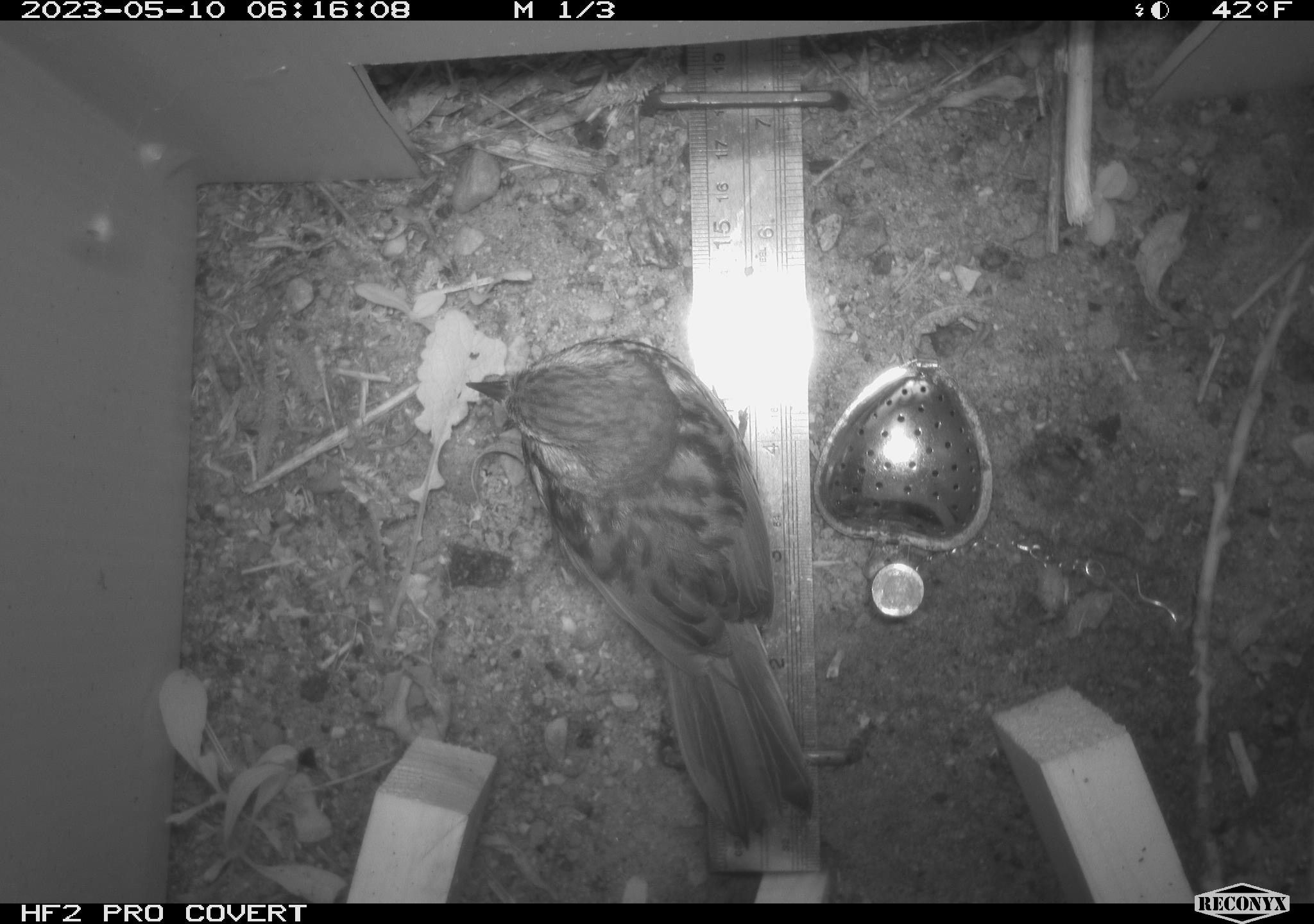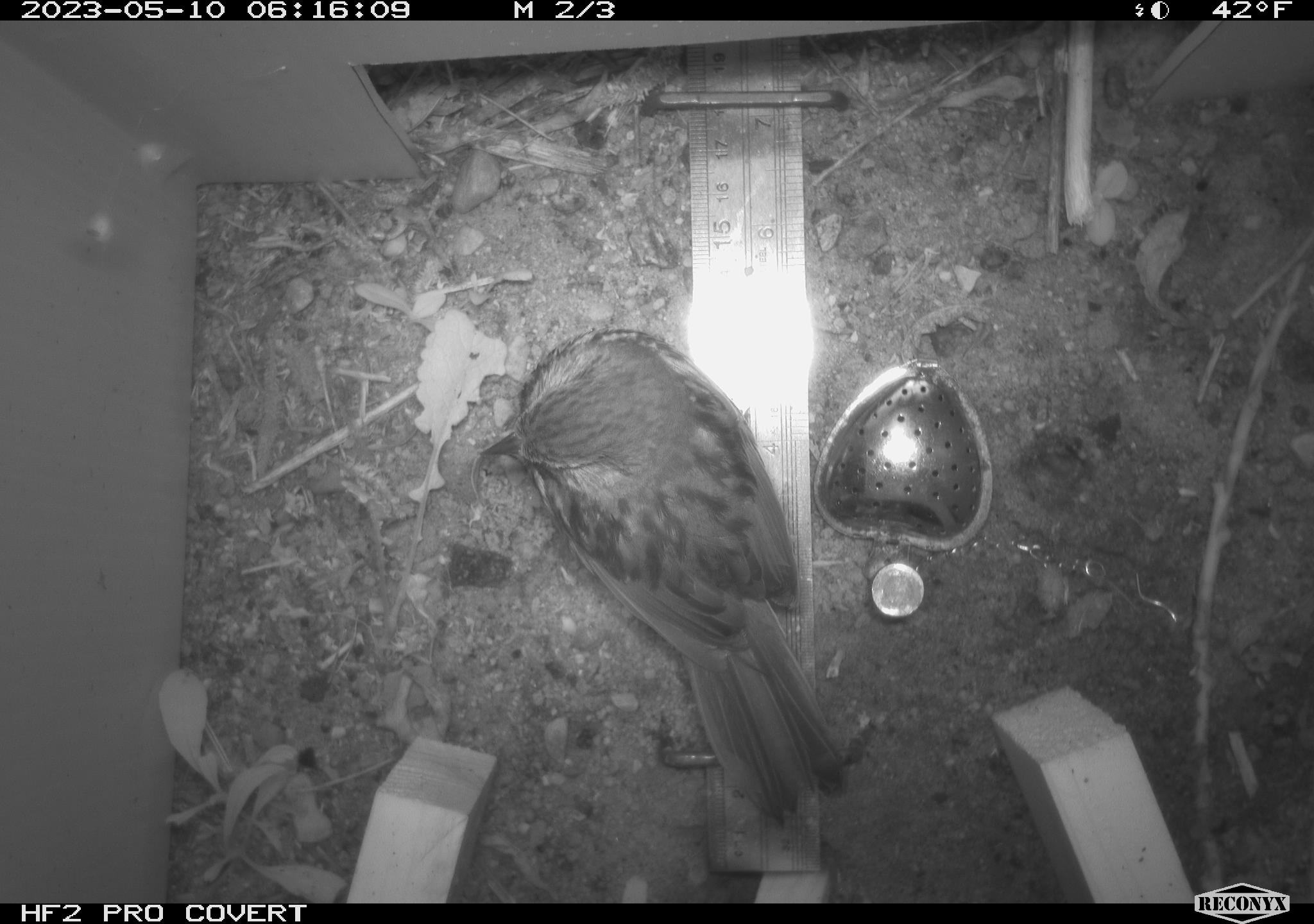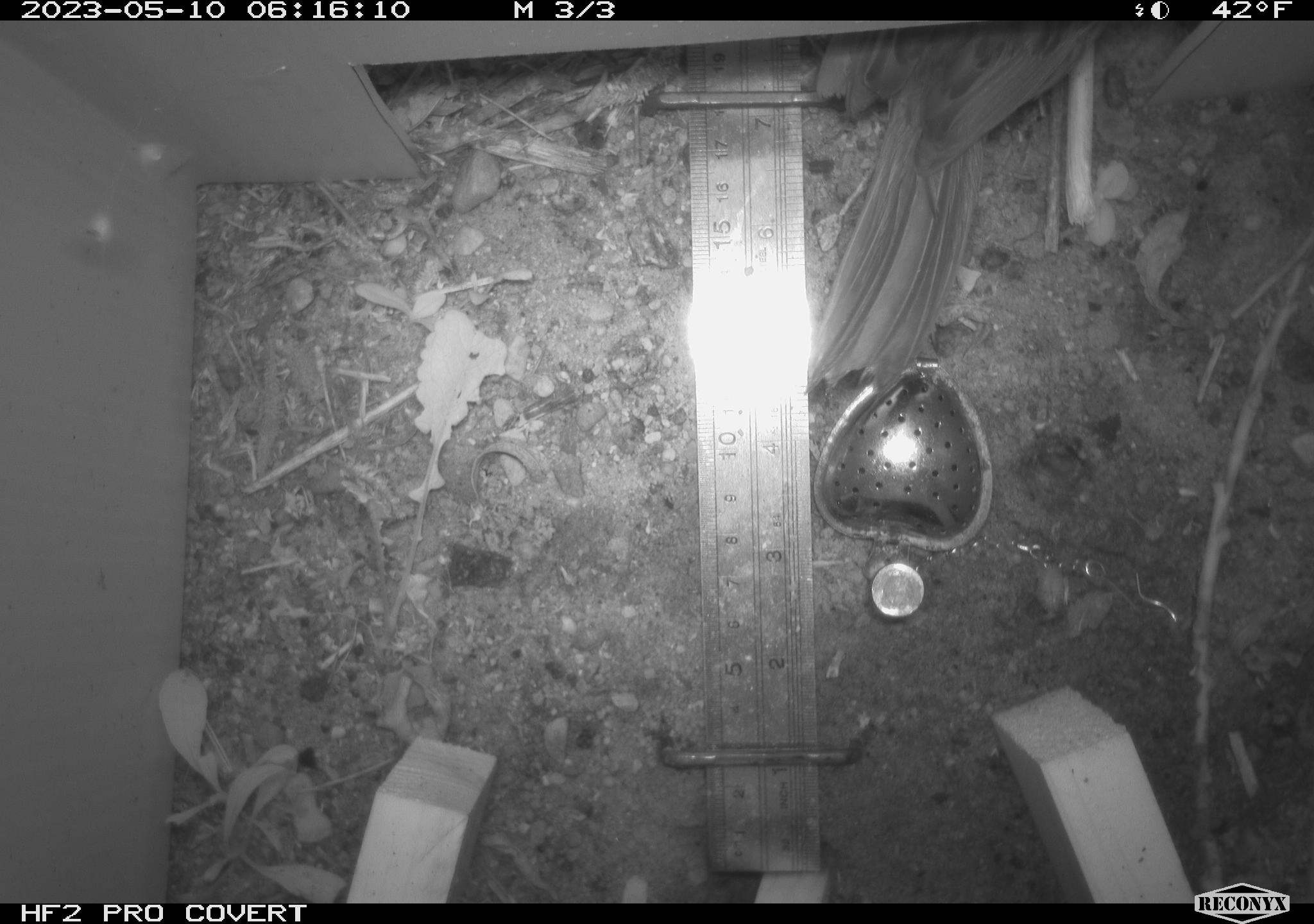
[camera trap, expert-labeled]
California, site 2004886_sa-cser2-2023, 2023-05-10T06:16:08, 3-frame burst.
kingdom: Animalia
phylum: Chordata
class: Aves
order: Passeriformes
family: Passerellidae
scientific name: Passerellidae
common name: new world sparrows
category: passerellidae family